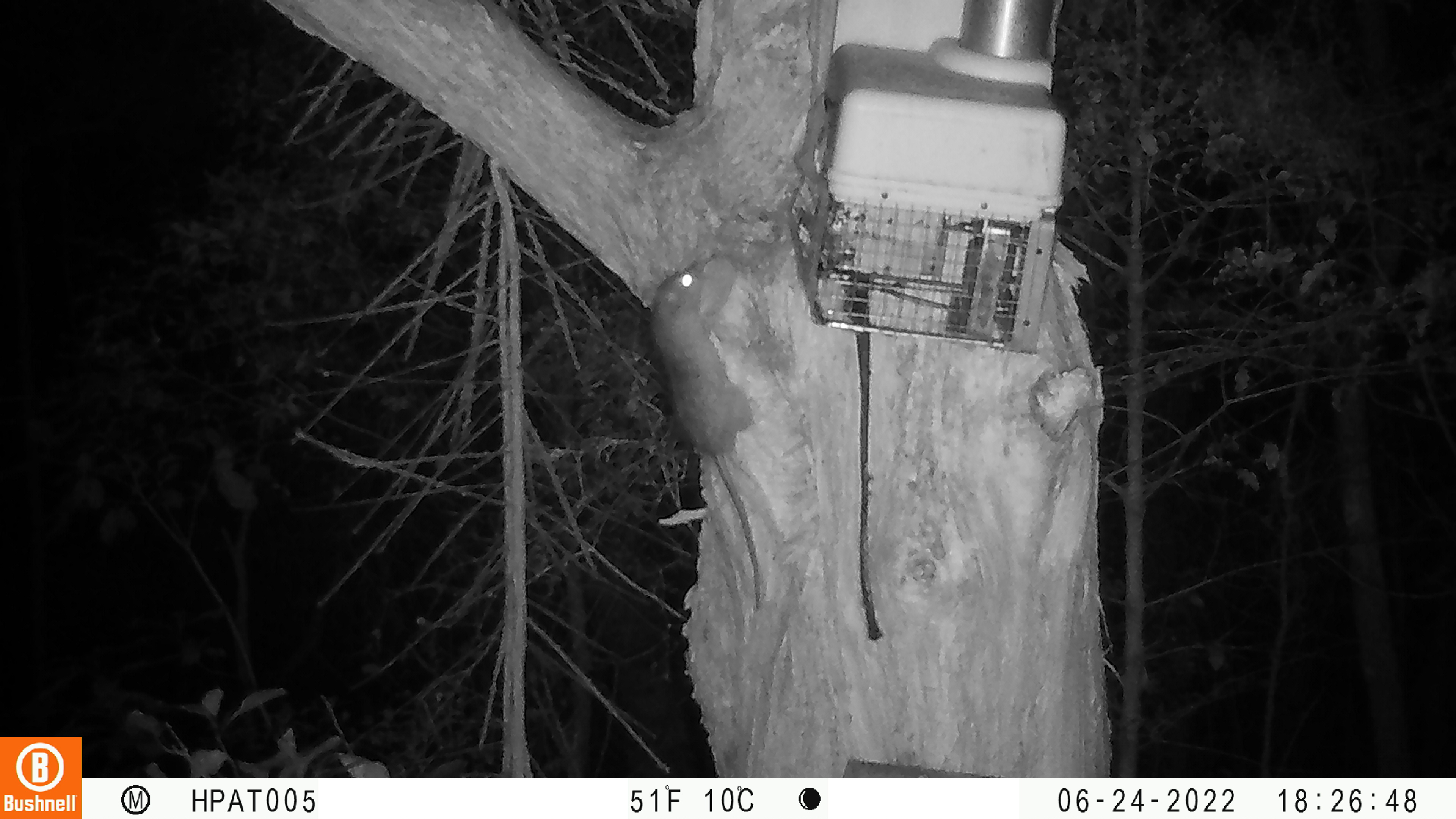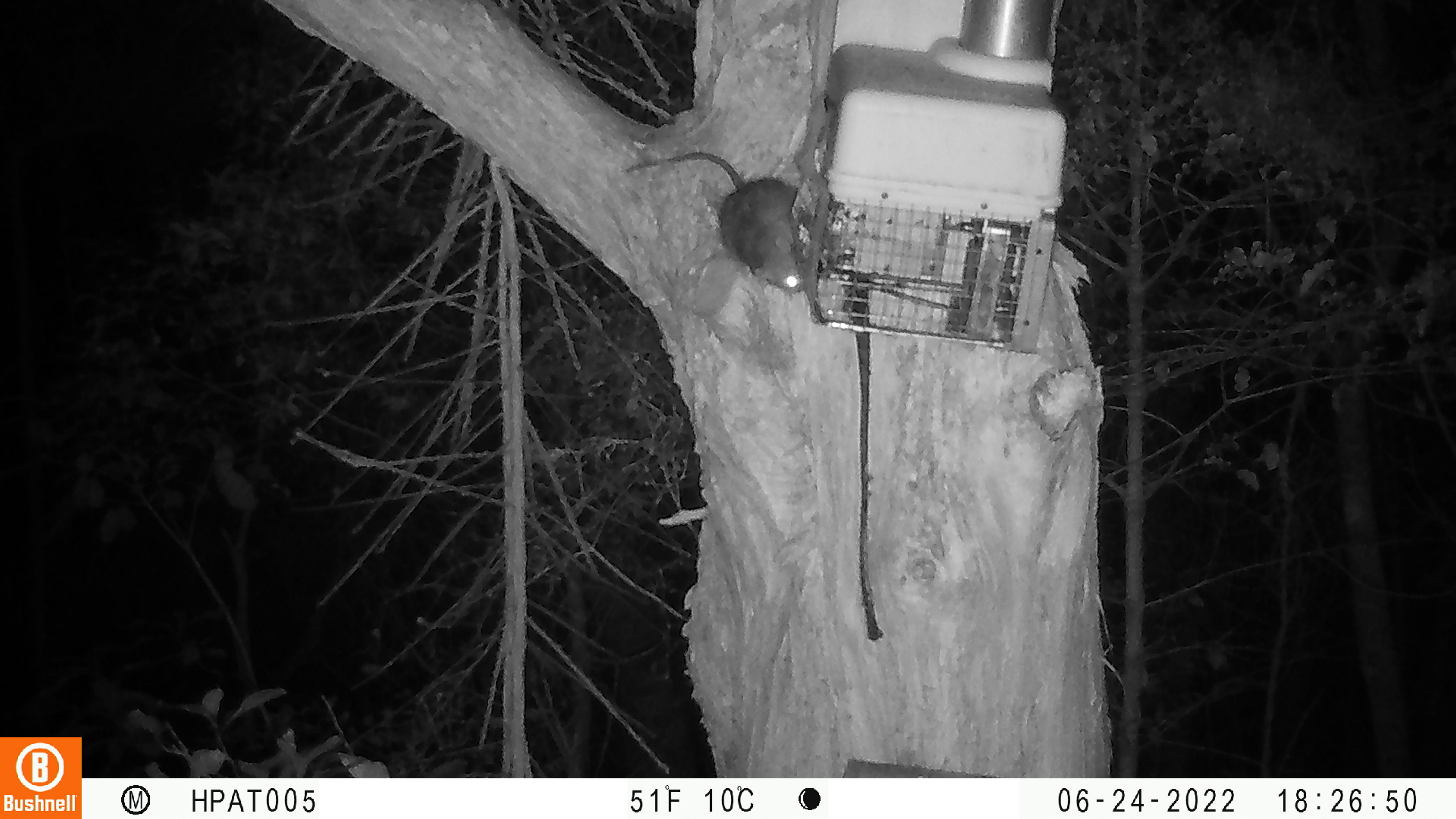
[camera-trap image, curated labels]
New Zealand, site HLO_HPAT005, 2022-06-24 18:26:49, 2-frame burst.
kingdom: Animalia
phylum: Chordata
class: Mammalia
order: Rodentia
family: Muridae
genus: Rattus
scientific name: Rattus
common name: rat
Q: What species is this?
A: Rat (Rattus).